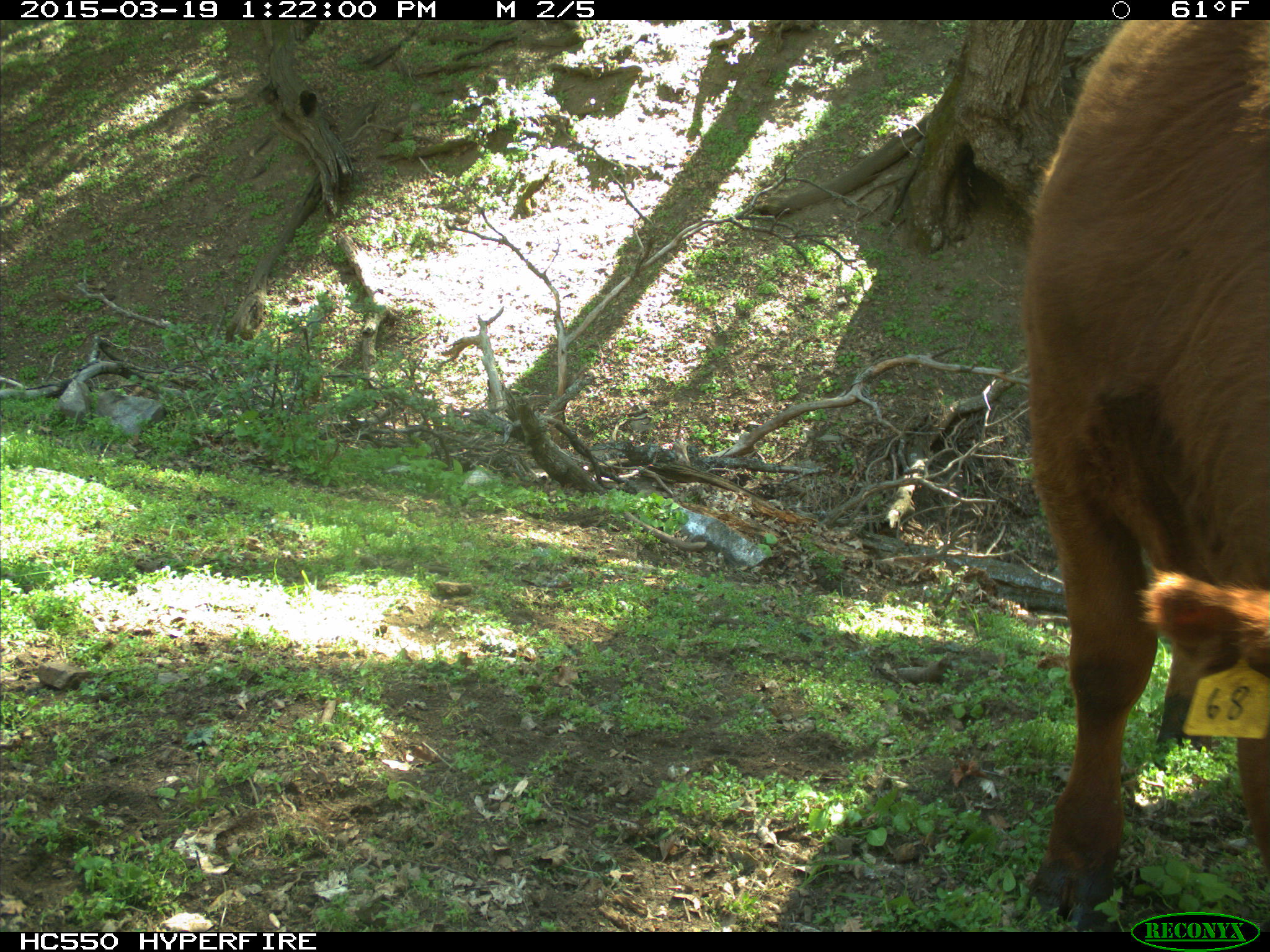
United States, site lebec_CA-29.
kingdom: Animalia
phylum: Chordata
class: Mammalia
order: Artiodactyla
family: Bovidae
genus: Bos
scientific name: Bos taurus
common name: domestic cow